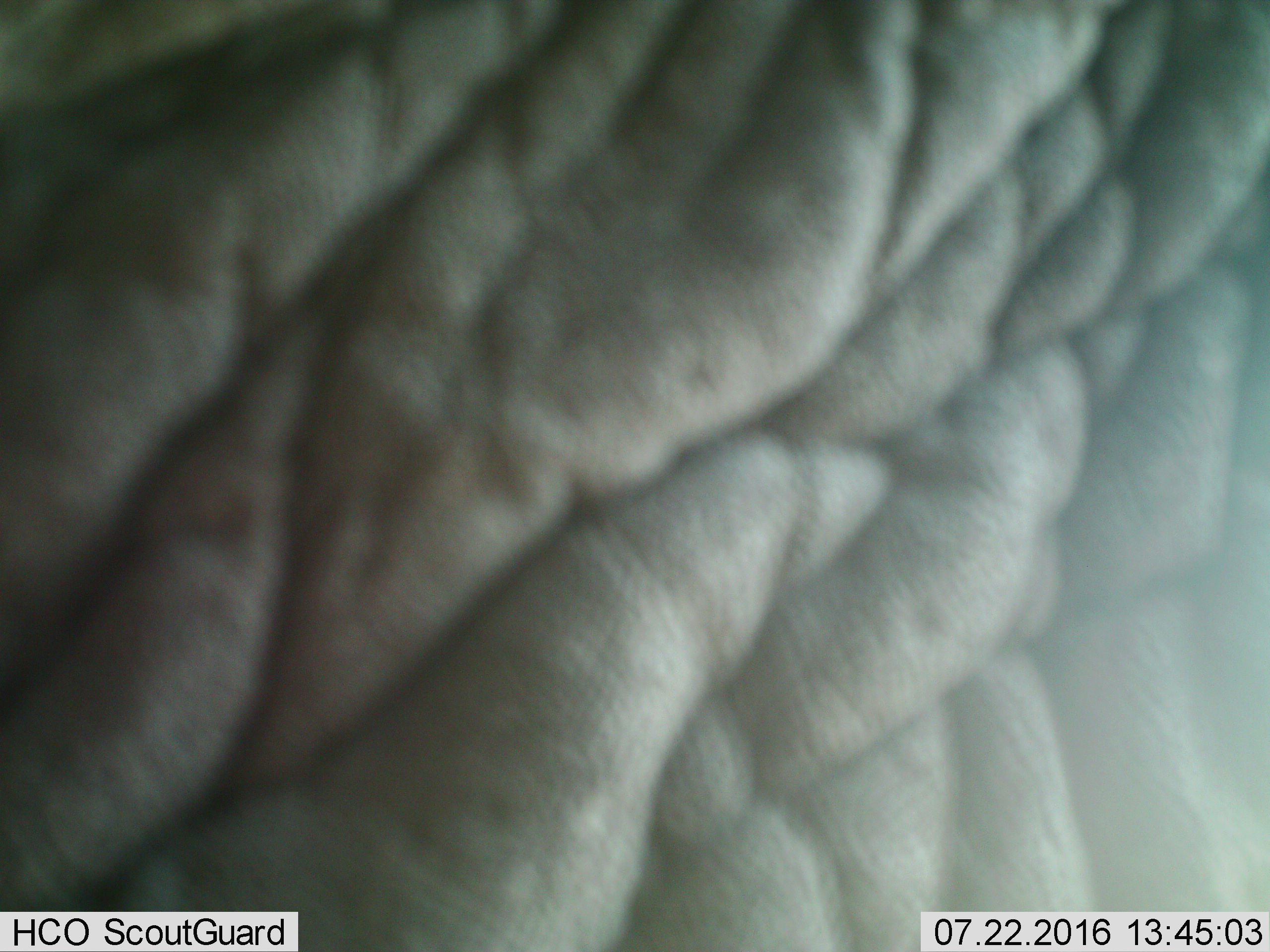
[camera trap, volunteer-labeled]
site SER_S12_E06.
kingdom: Animalia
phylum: Chordata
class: Mammalia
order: Proboscidea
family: Elephantidae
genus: Loxodonta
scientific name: Loxodonta africana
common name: african bush elephant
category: elephant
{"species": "elephant (african bush elephant) (Loxodonta africana)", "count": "1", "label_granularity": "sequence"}